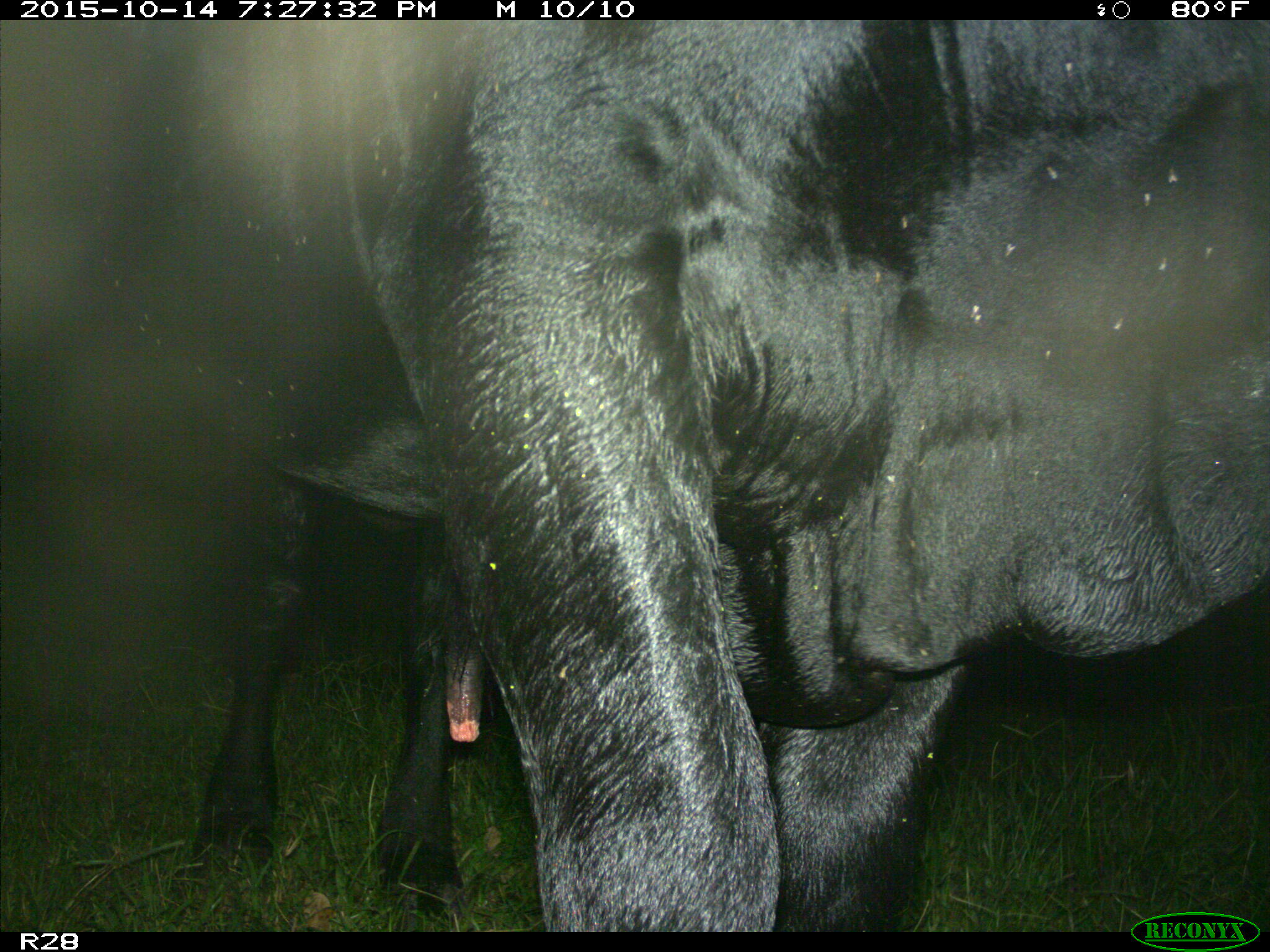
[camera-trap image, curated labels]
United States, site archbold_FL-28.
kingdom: Animalia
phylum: Chordata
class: Mammalia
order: Artiodactyla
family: Bovidae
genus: Bos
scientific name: Bos taurus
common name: domestic cow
Bos taurus (domestic cow).